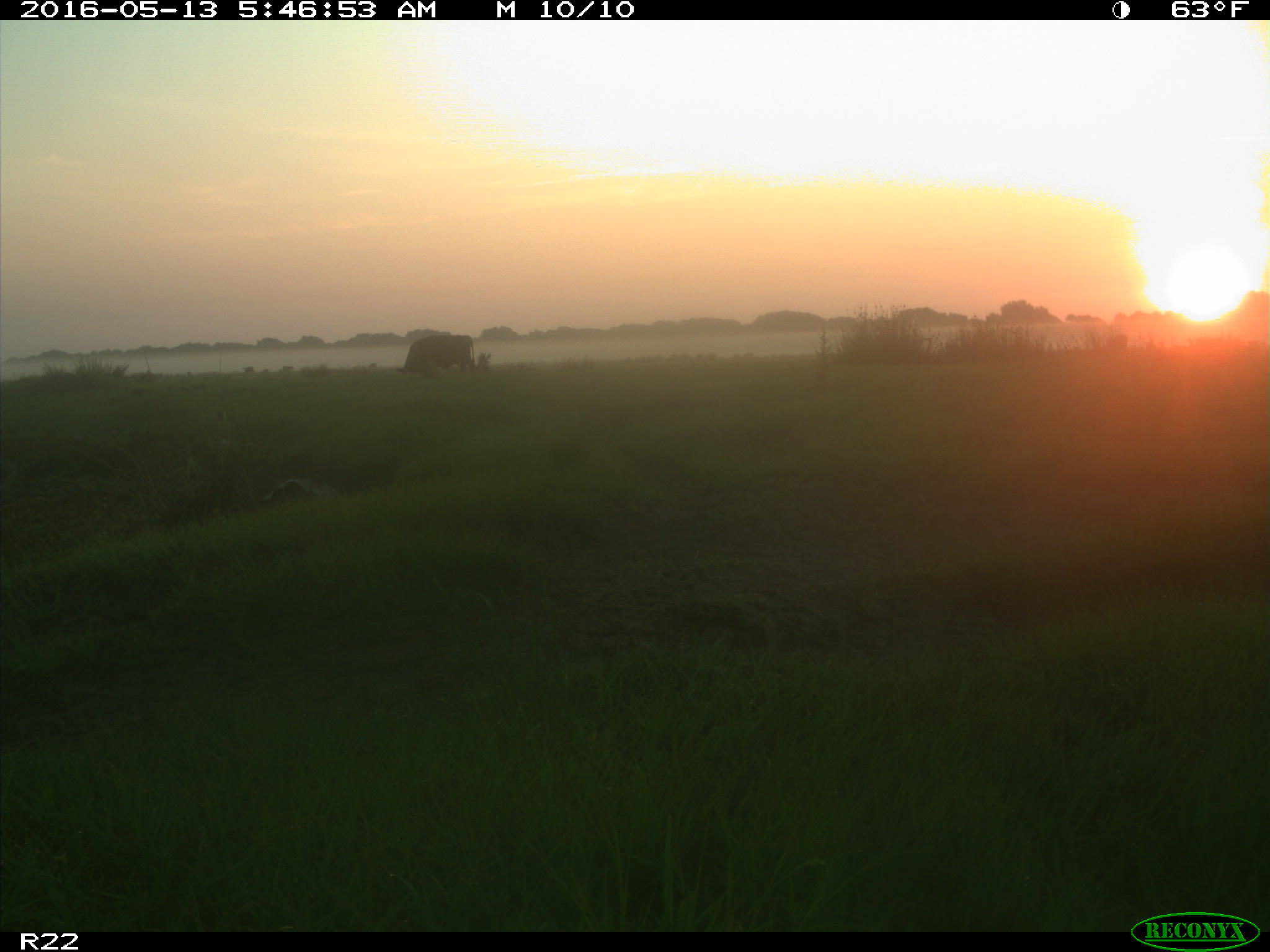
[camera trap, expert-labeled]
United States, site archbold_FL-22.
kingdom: Animalia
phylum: Chordata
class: Mammalia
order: Artiodactyla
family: Bovidae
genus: Bos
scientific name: Bos taurus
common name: domestic cow